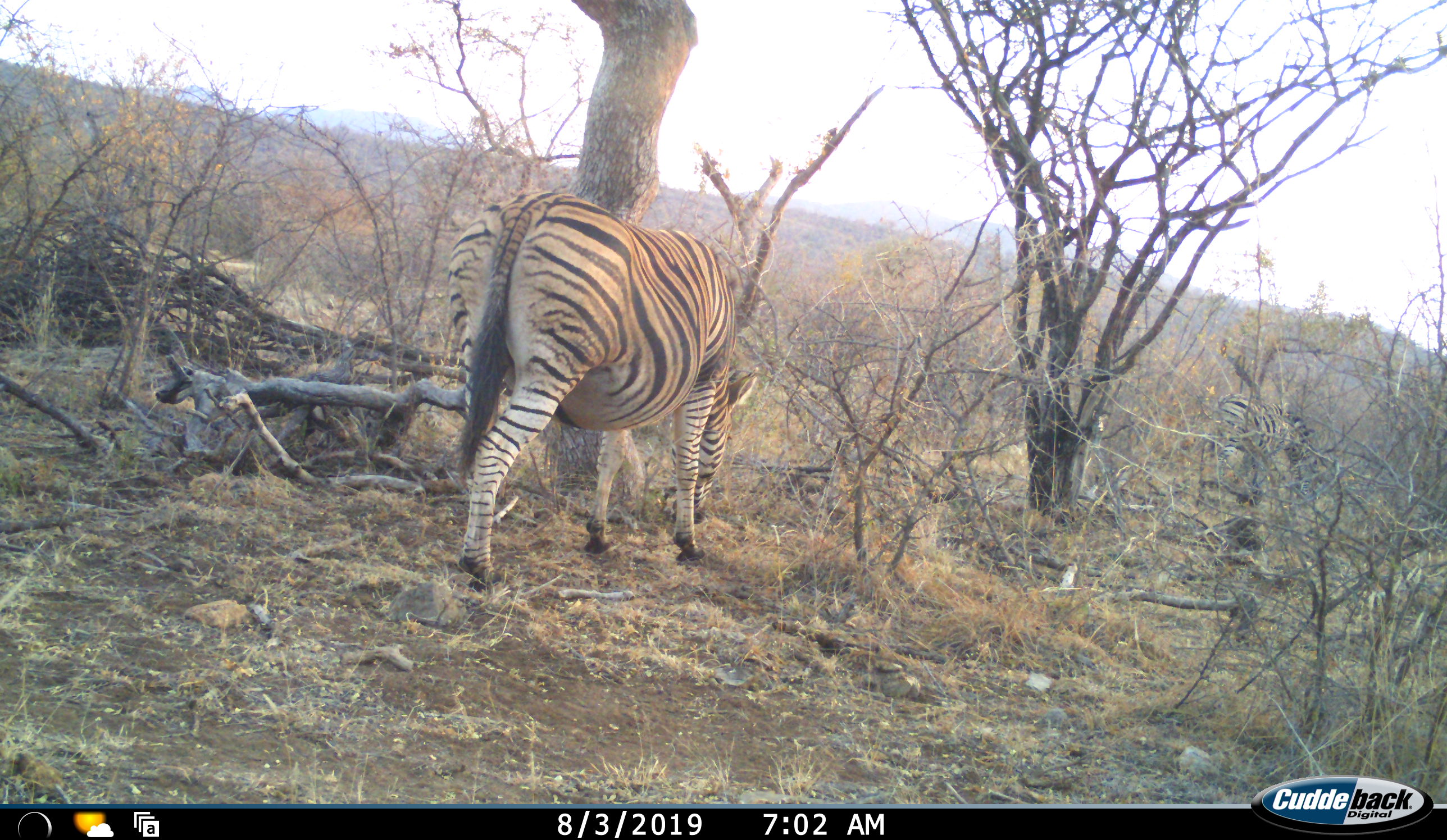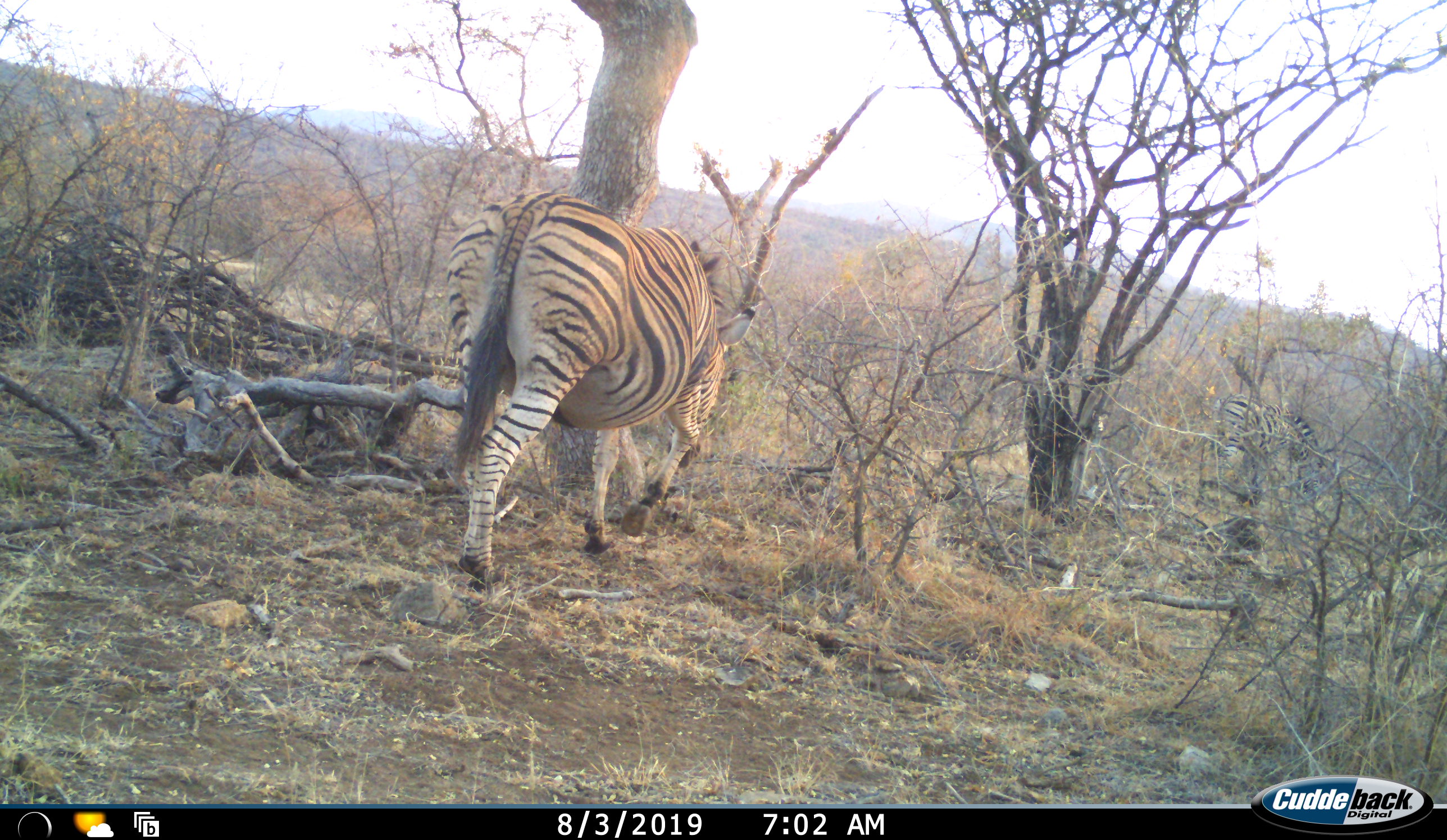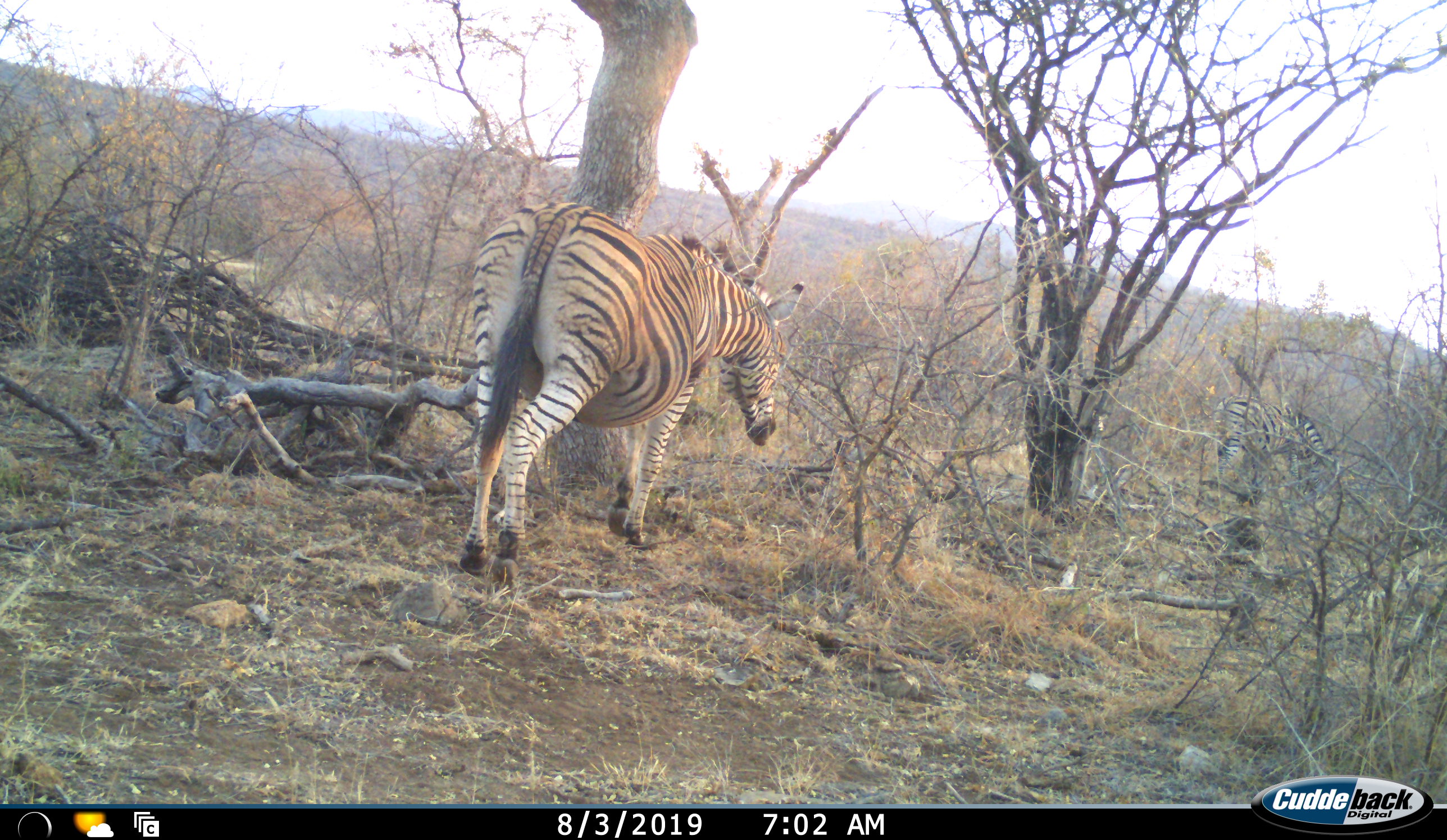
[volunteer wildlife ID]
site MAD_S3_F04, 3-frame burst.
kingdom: Animalia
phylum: Chordata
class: Mammalia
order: Perissodactyla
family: Equidae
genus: Equus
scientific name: Equus quagga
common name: plains zebra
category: zebraplains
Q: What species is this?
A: Zebraplains (plains zebra) (Equus quagga).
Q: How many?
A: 1.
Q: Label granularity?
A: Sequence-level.